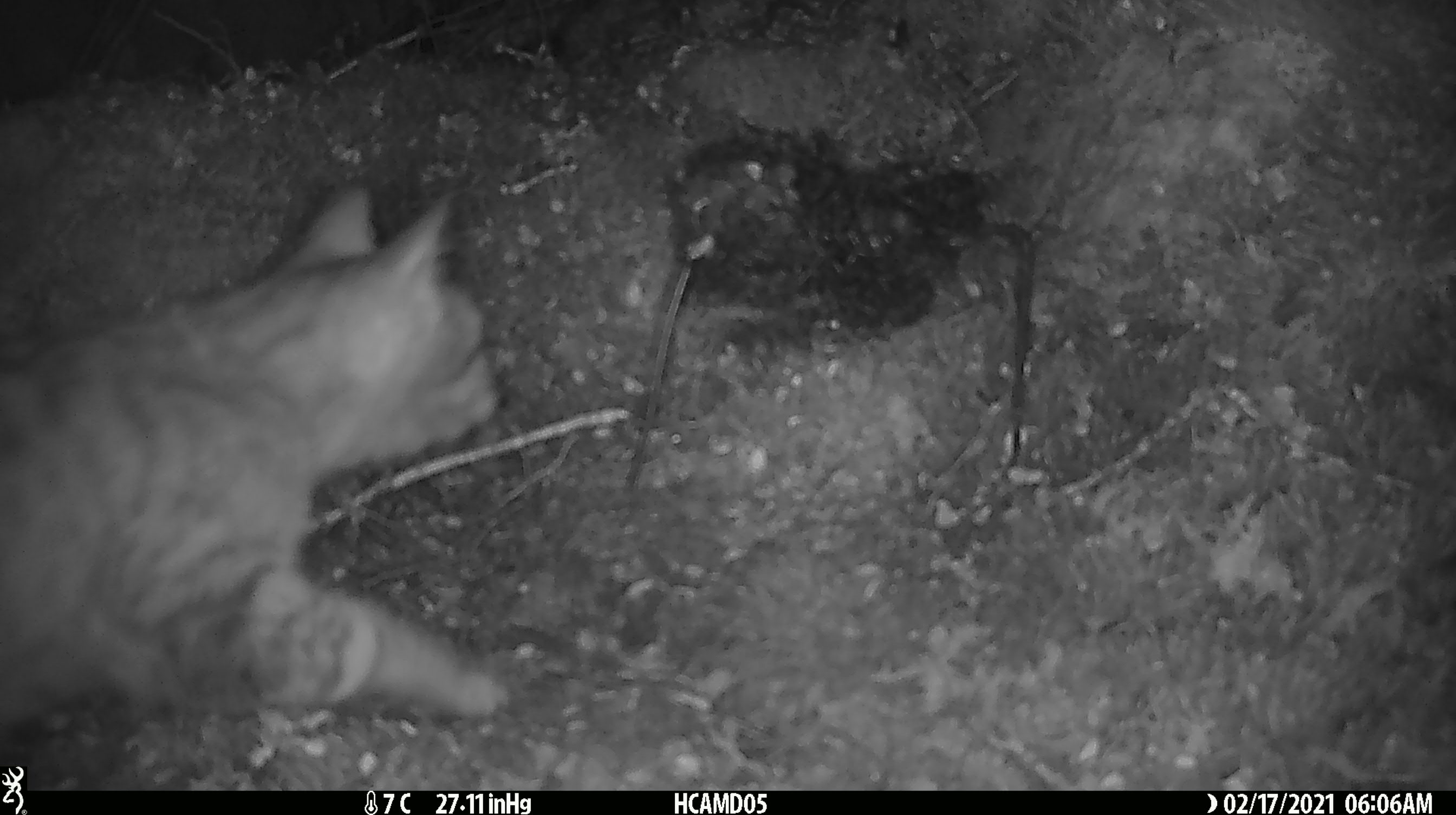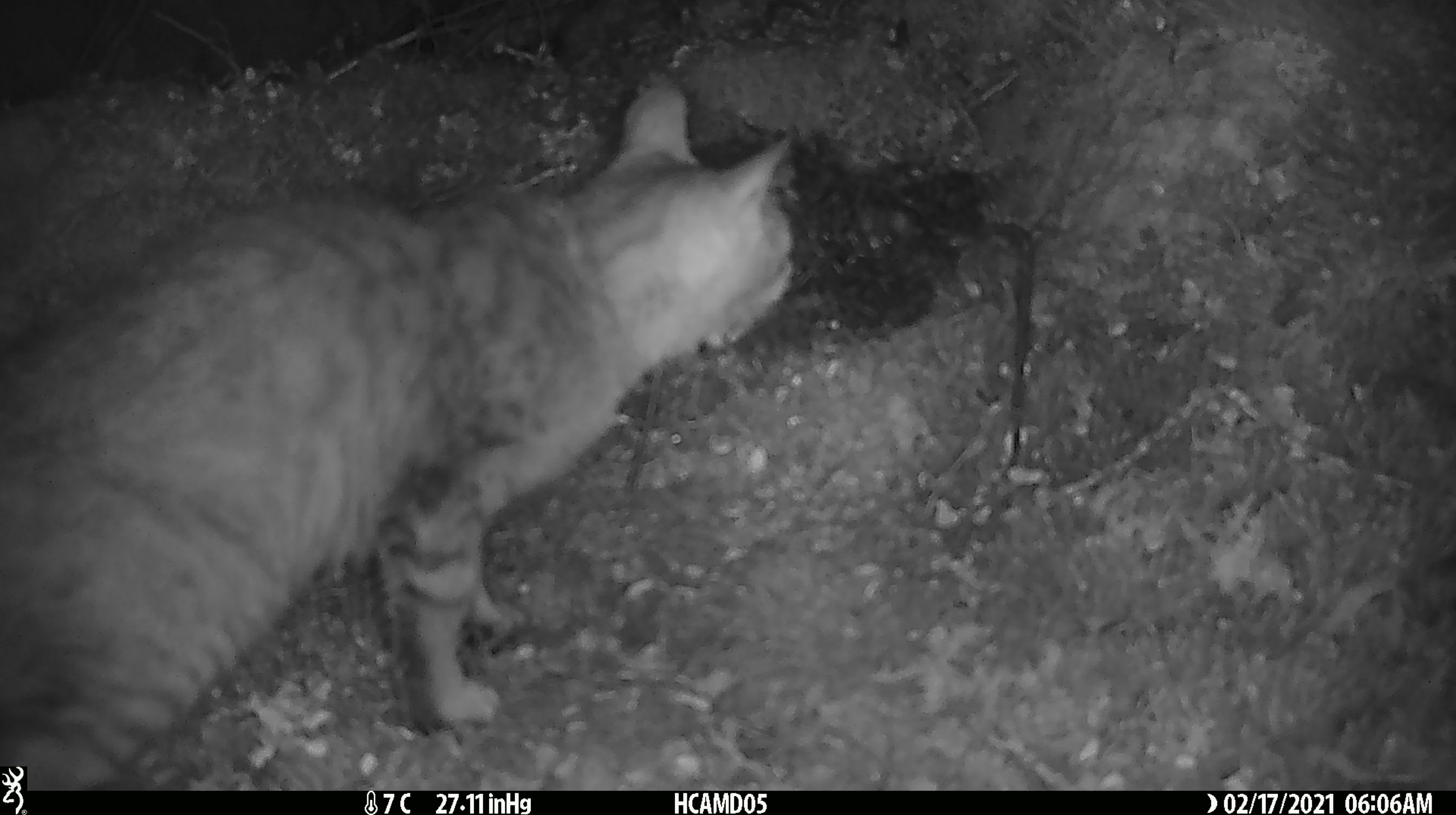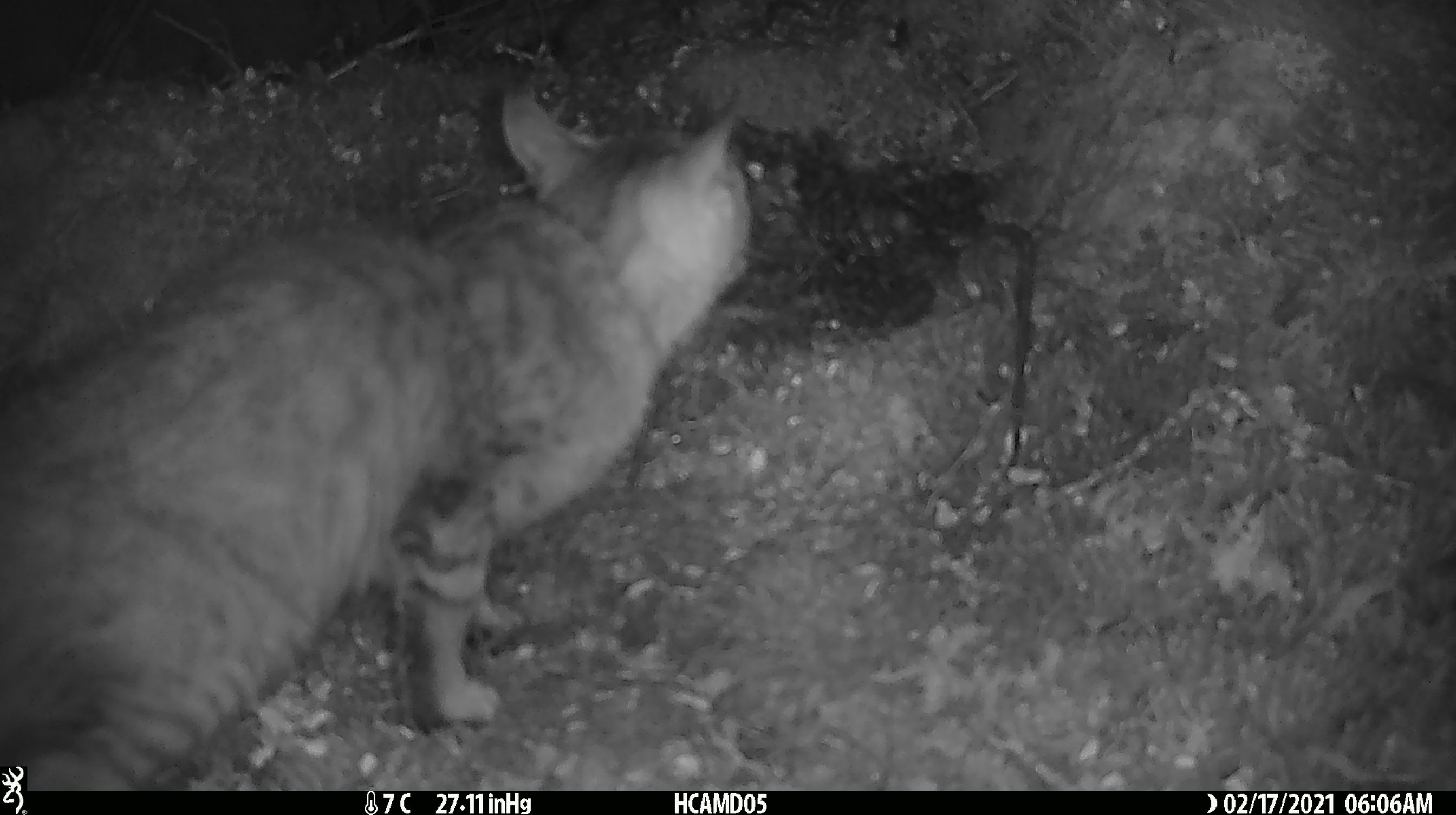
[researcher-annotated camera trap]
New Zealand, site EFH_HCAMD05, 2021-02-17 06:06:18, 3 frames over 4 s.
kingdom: Animalia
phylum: Chordata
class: Mammalia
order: Carnivora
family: Felidae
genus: Felis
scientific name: Felis catus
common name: domestic cat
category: cat